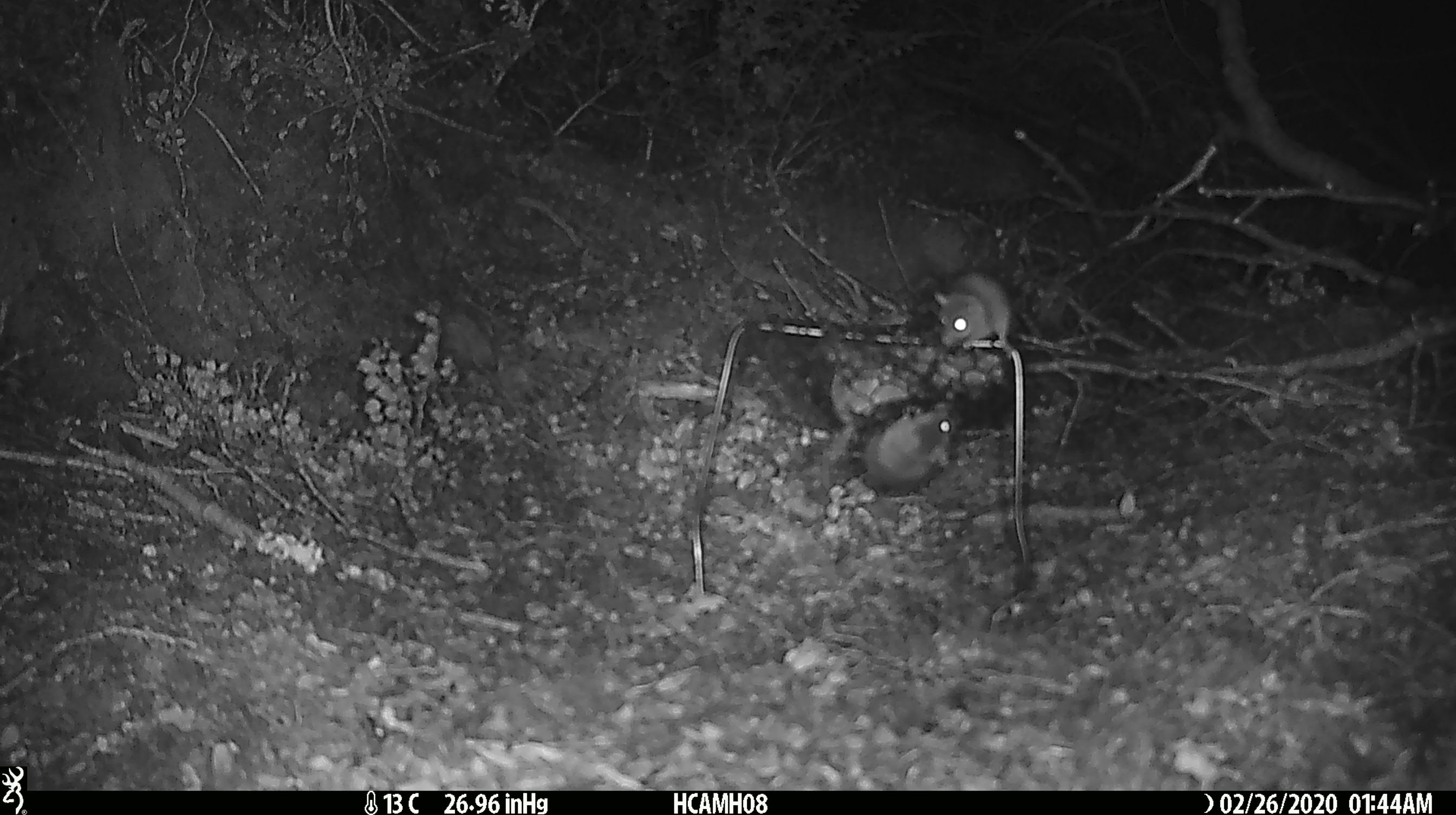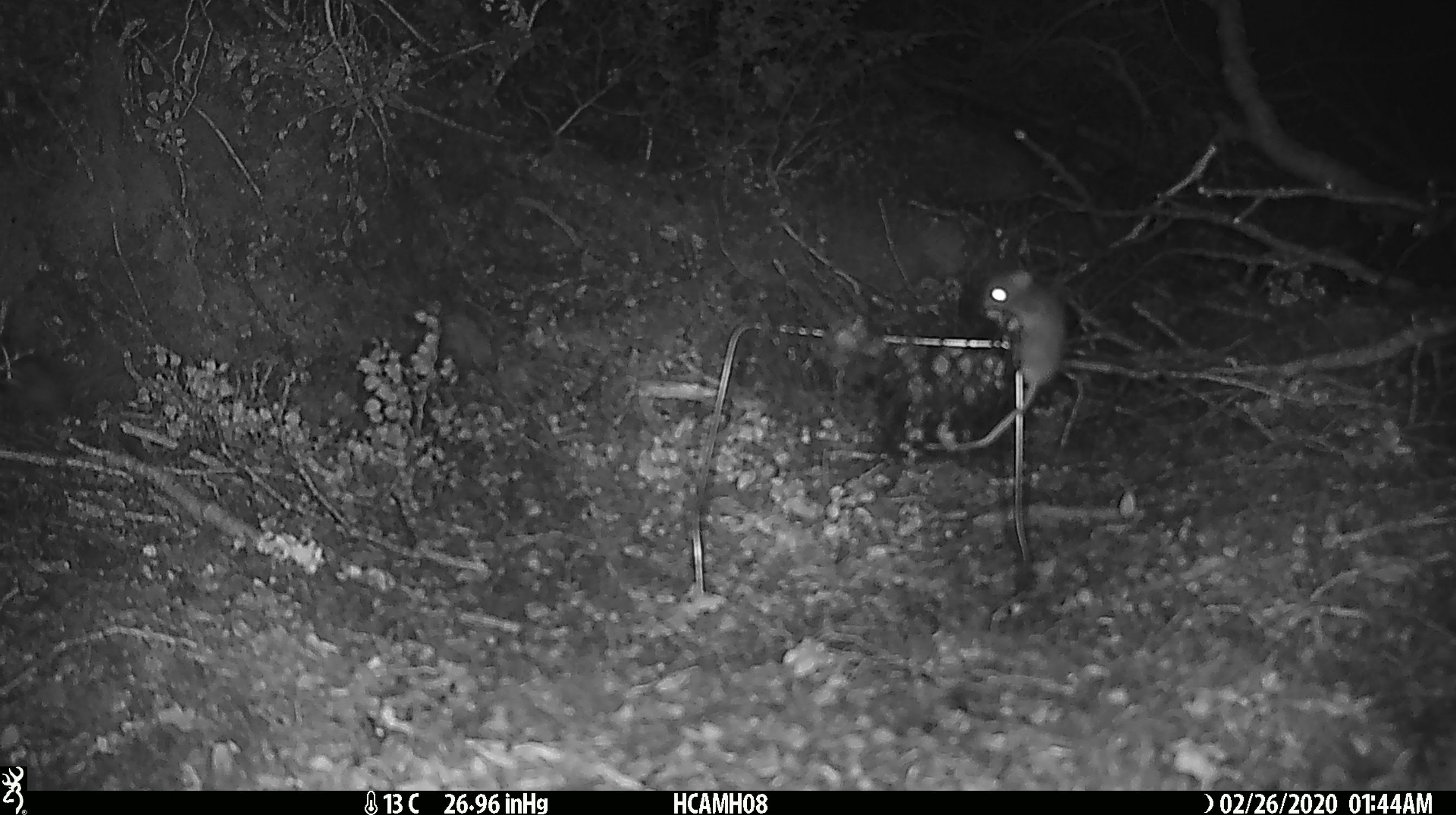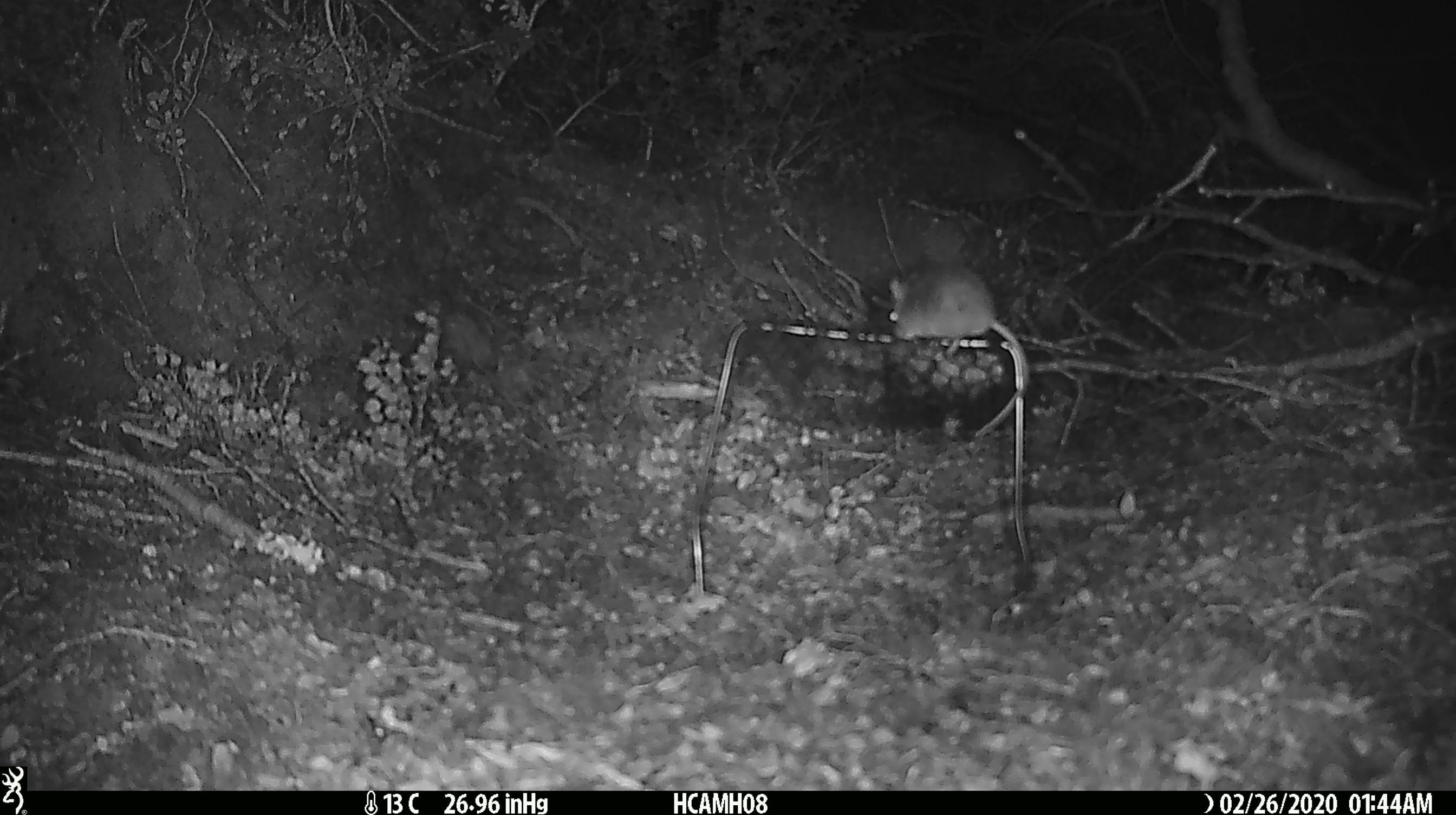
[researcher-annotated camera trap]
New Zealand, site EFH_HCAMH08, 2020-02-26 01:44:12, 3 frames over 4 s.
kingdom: Animalia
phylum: Chordata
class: Mammalia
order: Rodentia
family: Muridae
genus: Mus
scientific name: Mus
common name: mouse